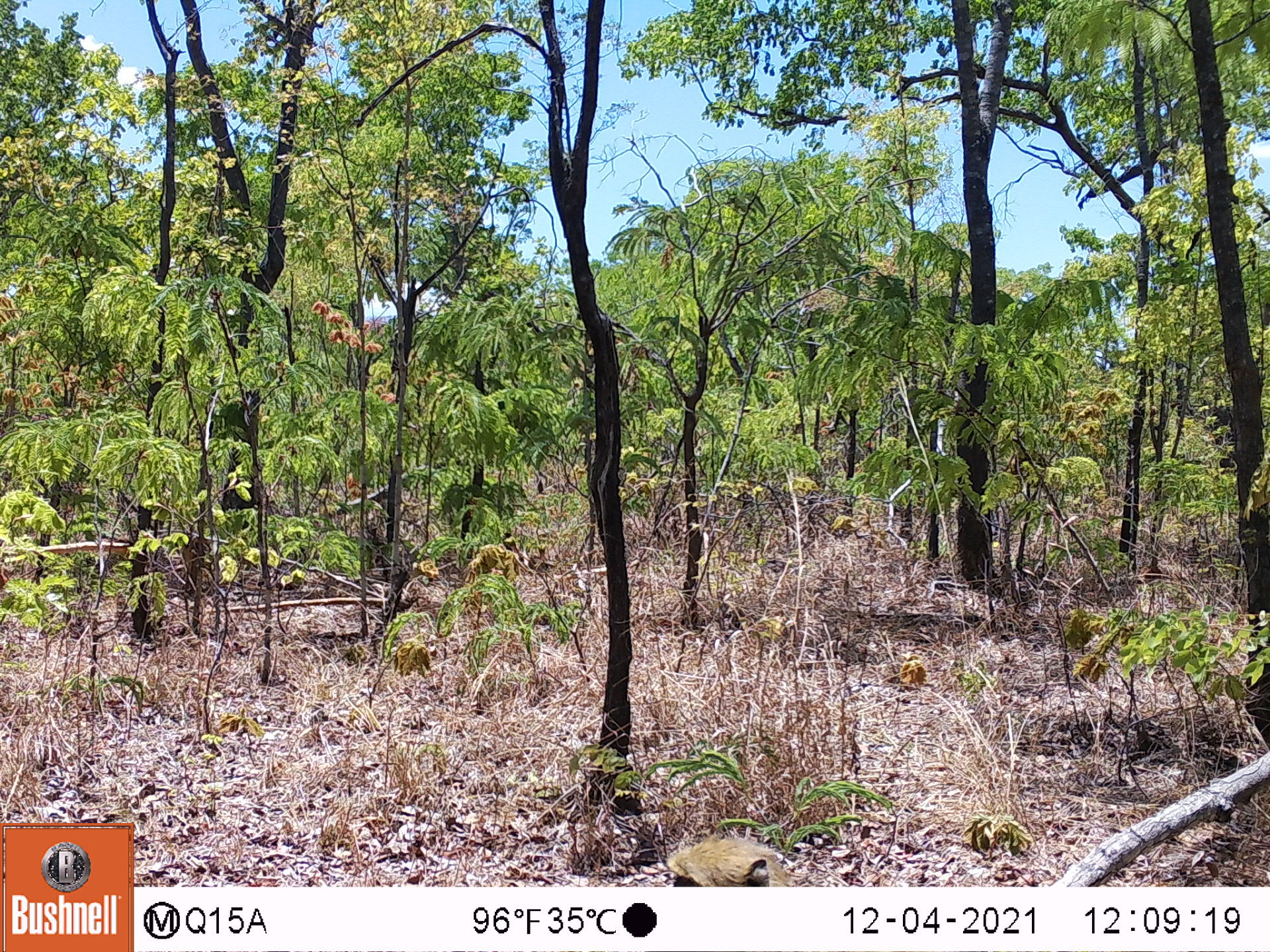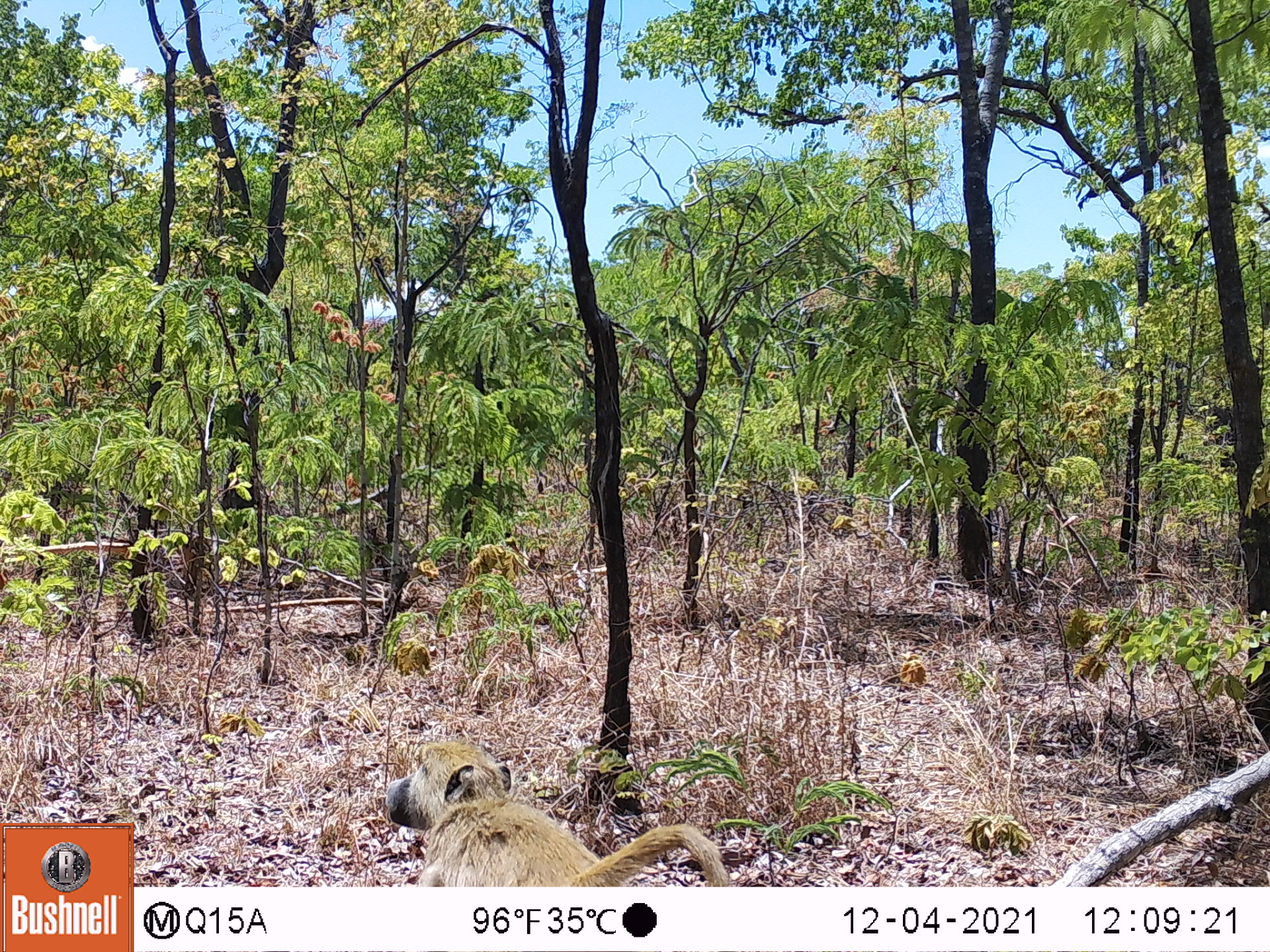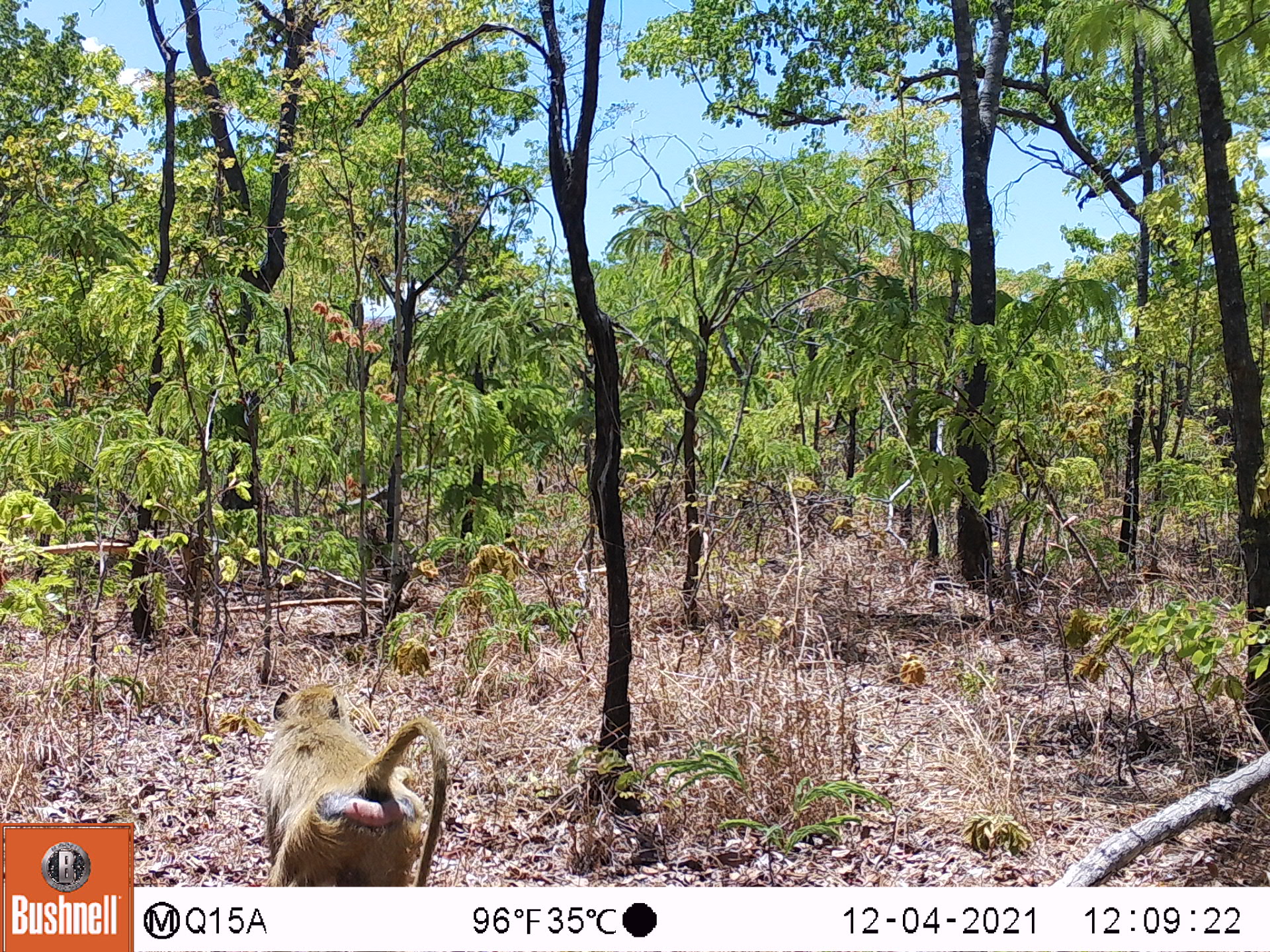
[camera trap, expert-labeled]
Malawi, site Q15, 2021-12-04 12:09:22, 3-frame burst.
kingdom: Animalia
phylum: Chordata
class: Mammalia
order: Primates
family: Cercopithecidae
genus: Papio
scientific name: Papio cynocephalus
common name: yellow baboon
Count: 1.